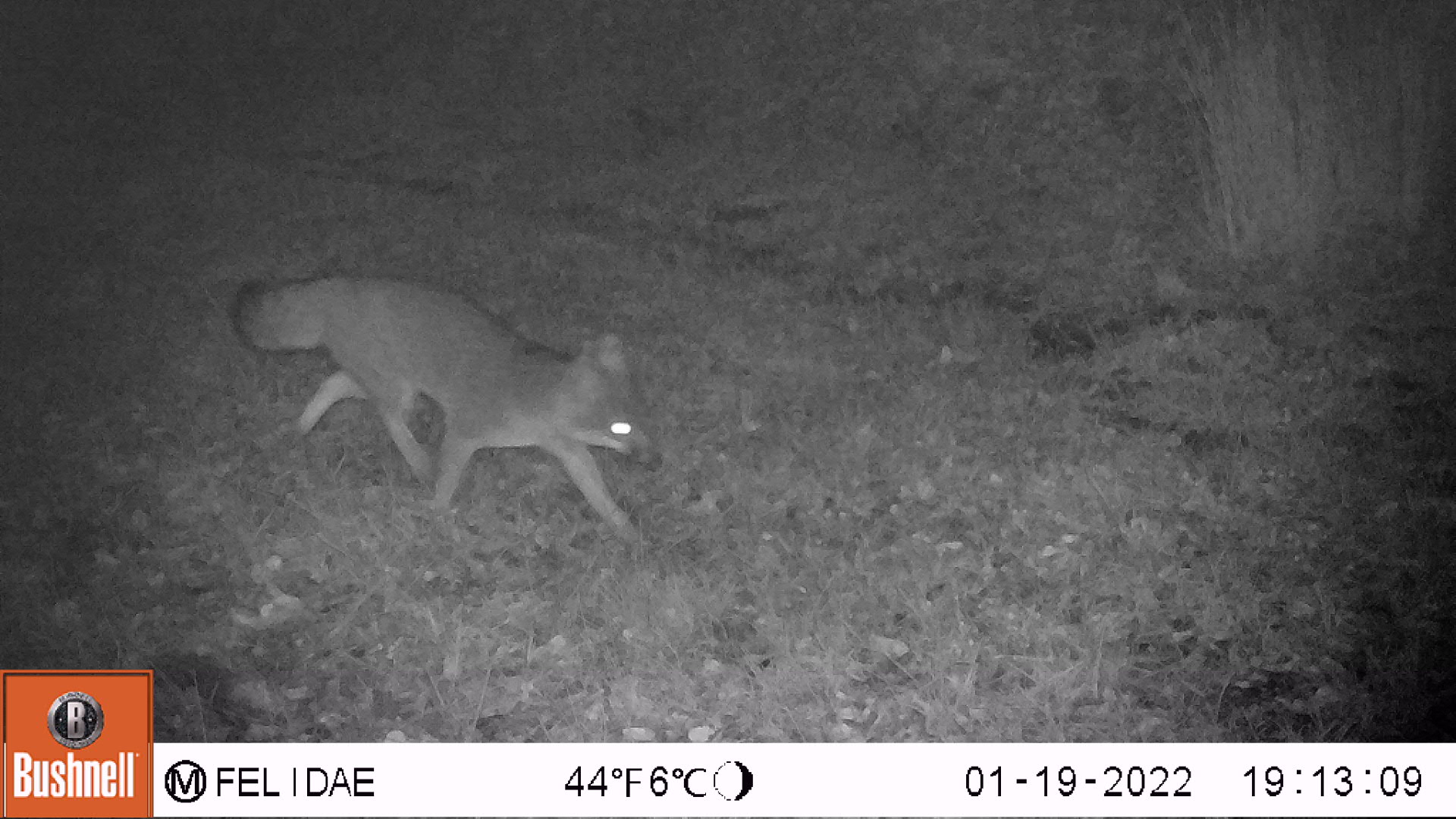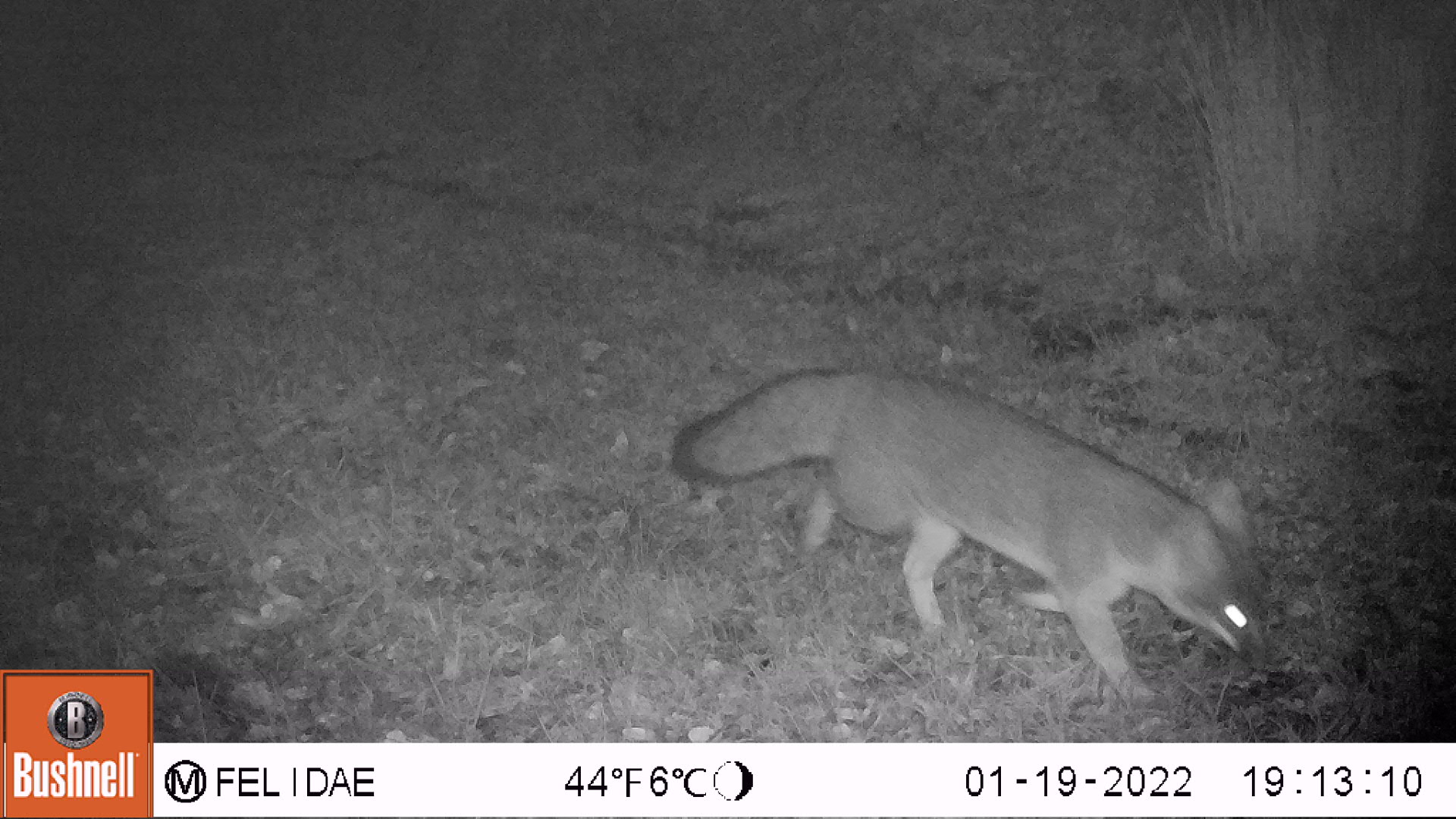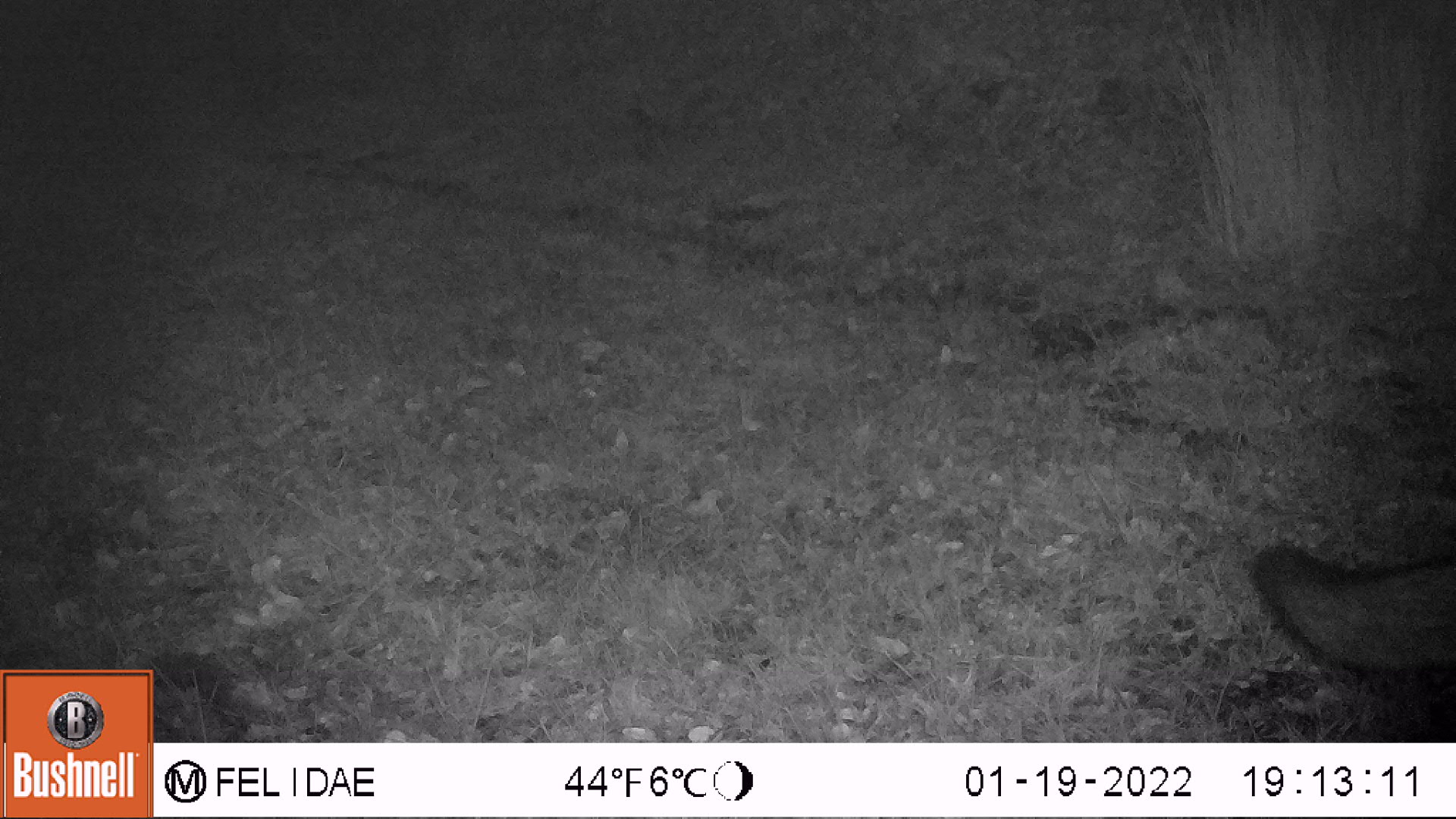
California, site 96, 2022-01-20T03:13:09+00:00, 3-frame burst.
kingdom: Animalia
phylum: Chordata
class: Mammalia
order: Carnivora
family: Canidae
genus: Urocyon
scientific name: Urocyon cinereoargenteus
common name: gray fox